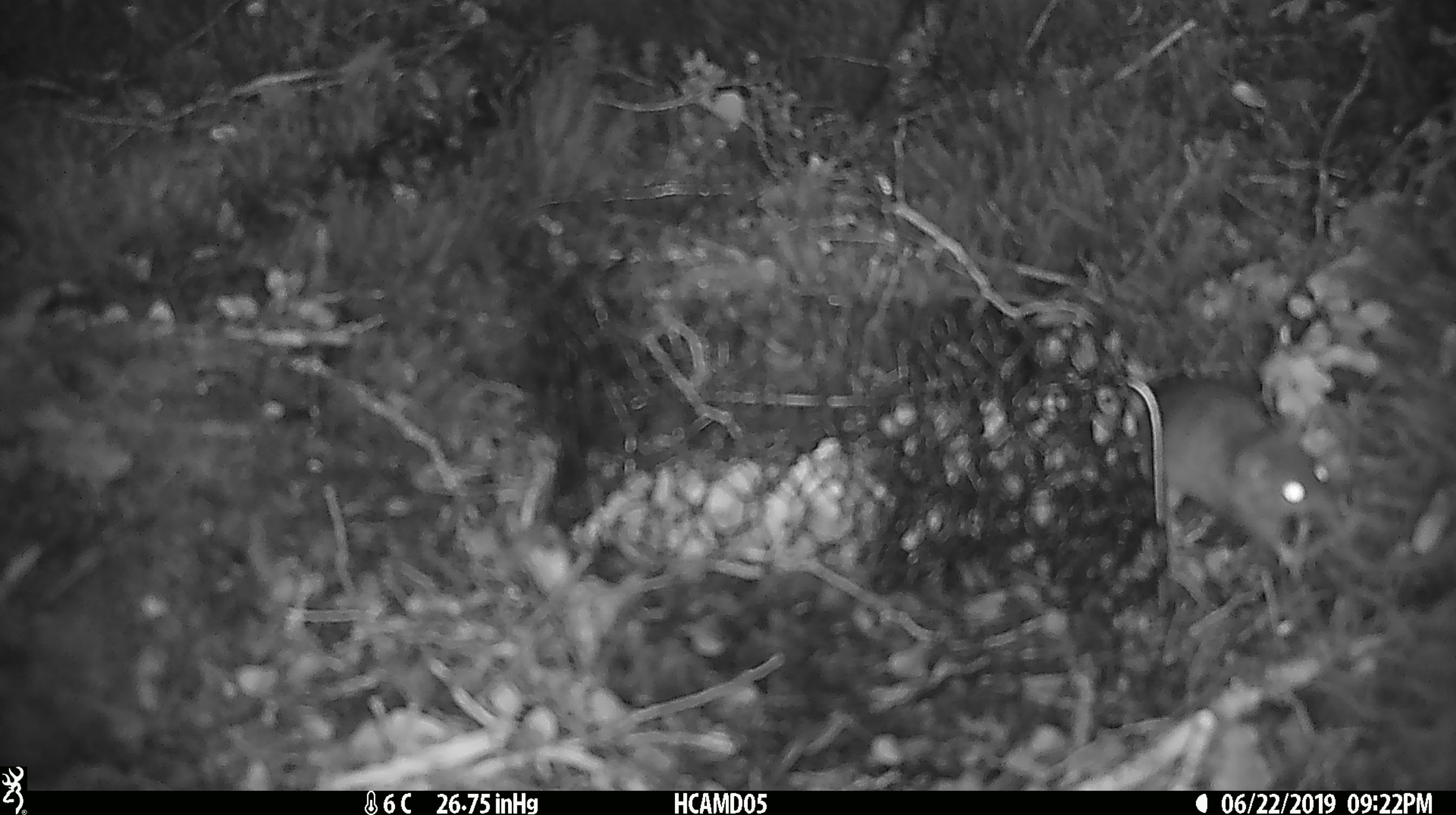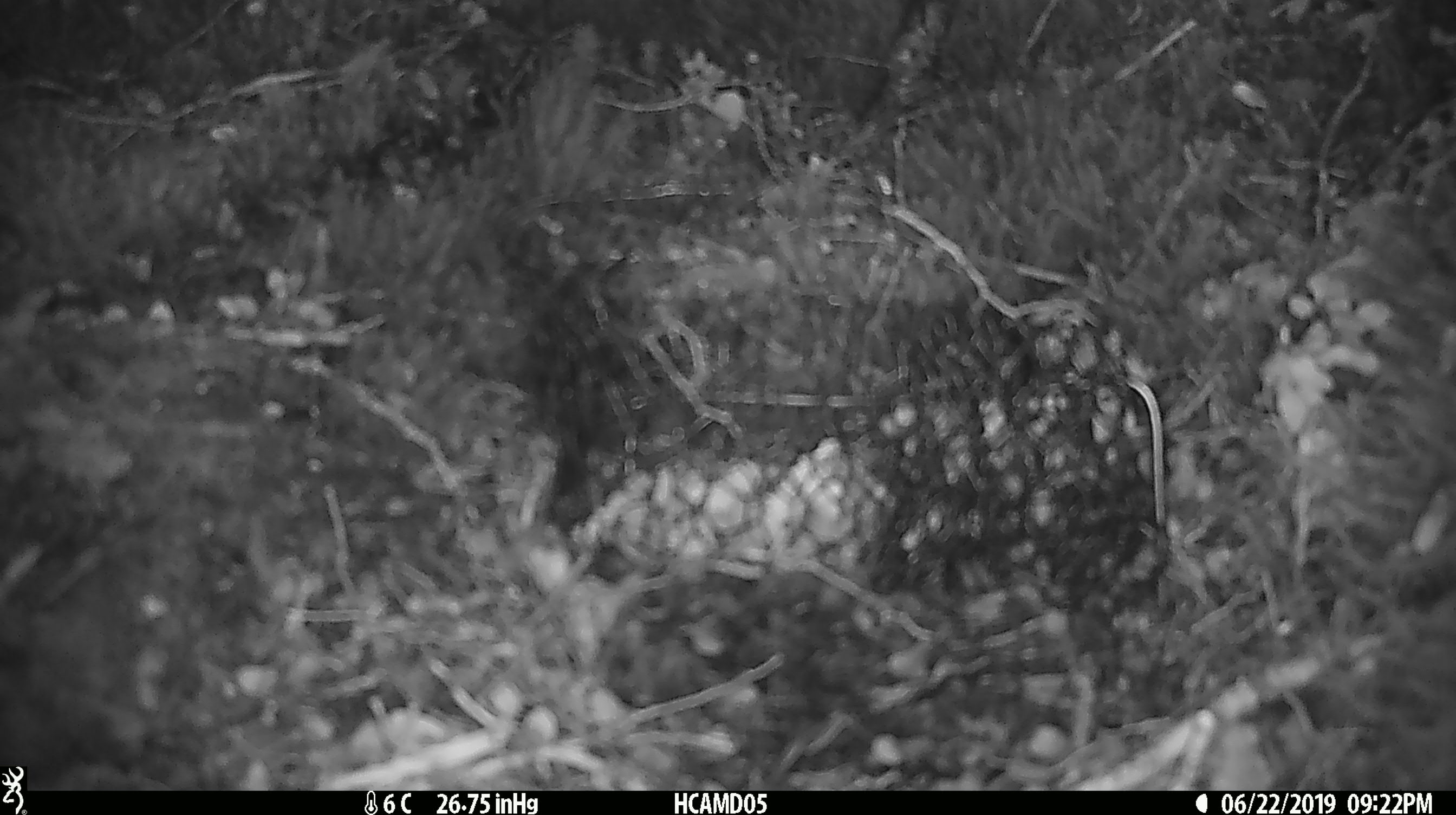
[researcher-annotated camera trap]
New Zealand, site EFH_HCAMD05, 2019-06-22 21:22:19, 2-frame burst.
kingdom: Animalia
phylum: Chordata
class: Mammalia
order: Rodentia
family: Muridae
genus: Mus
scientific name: Mus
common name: mouse